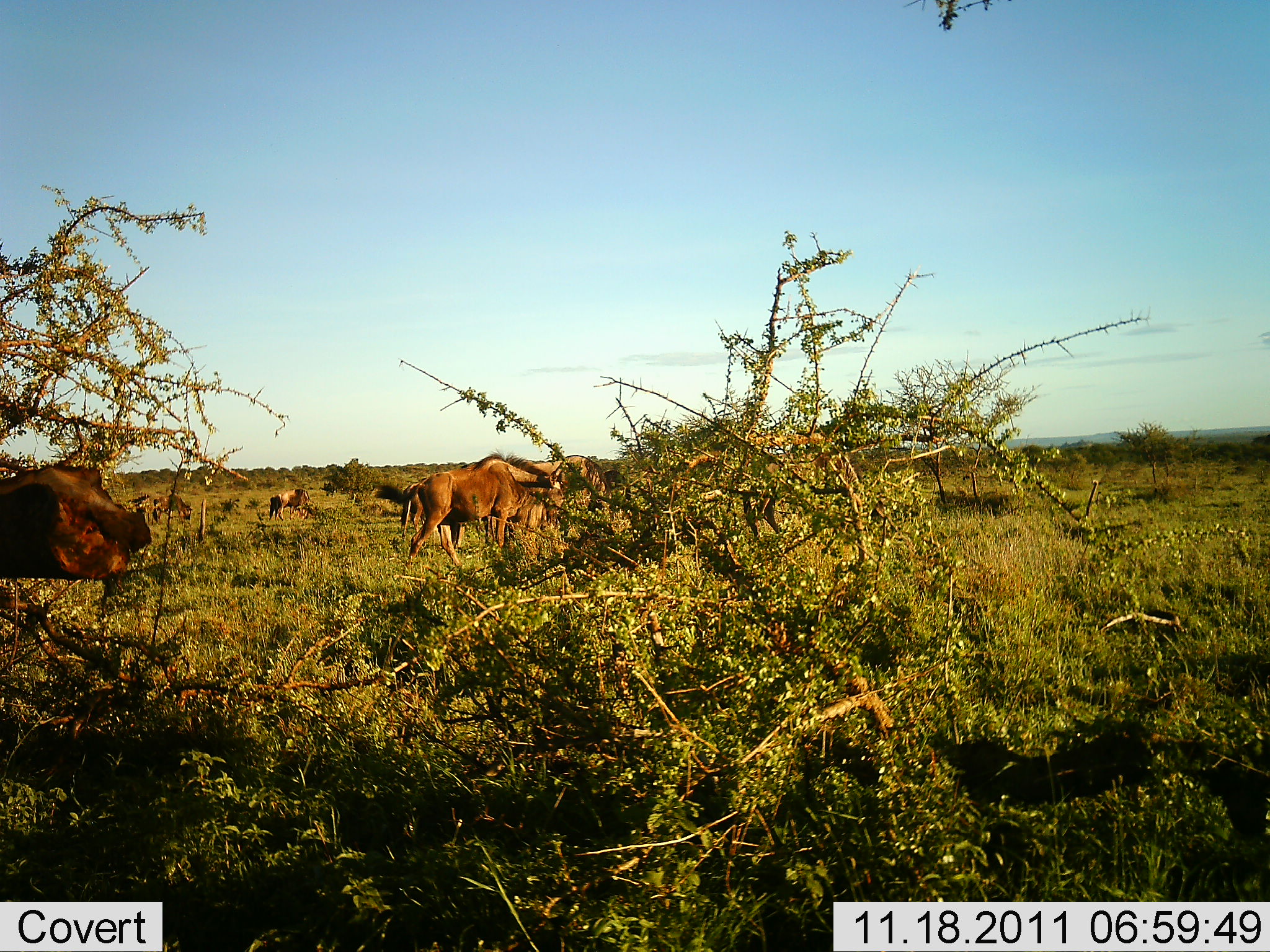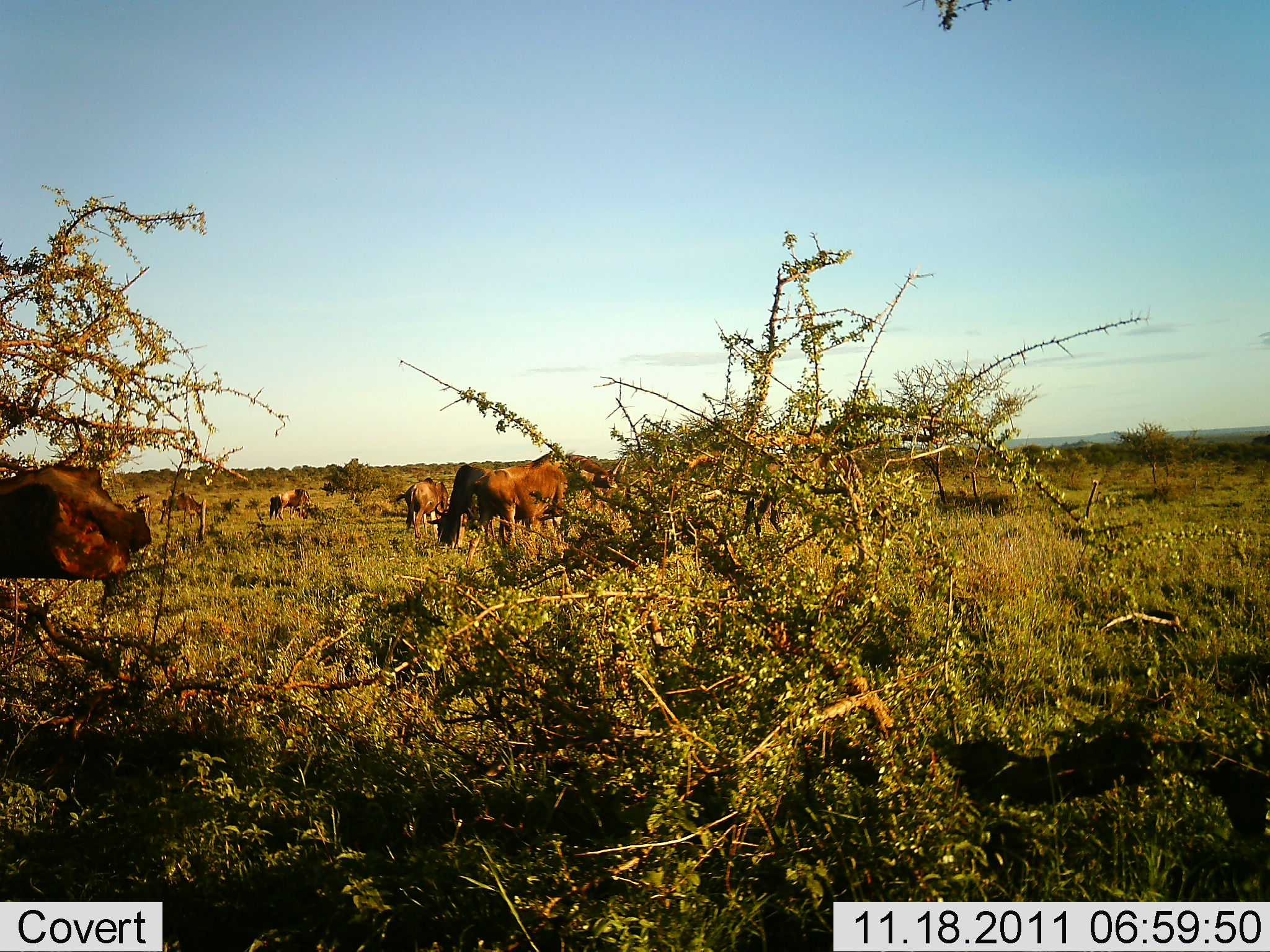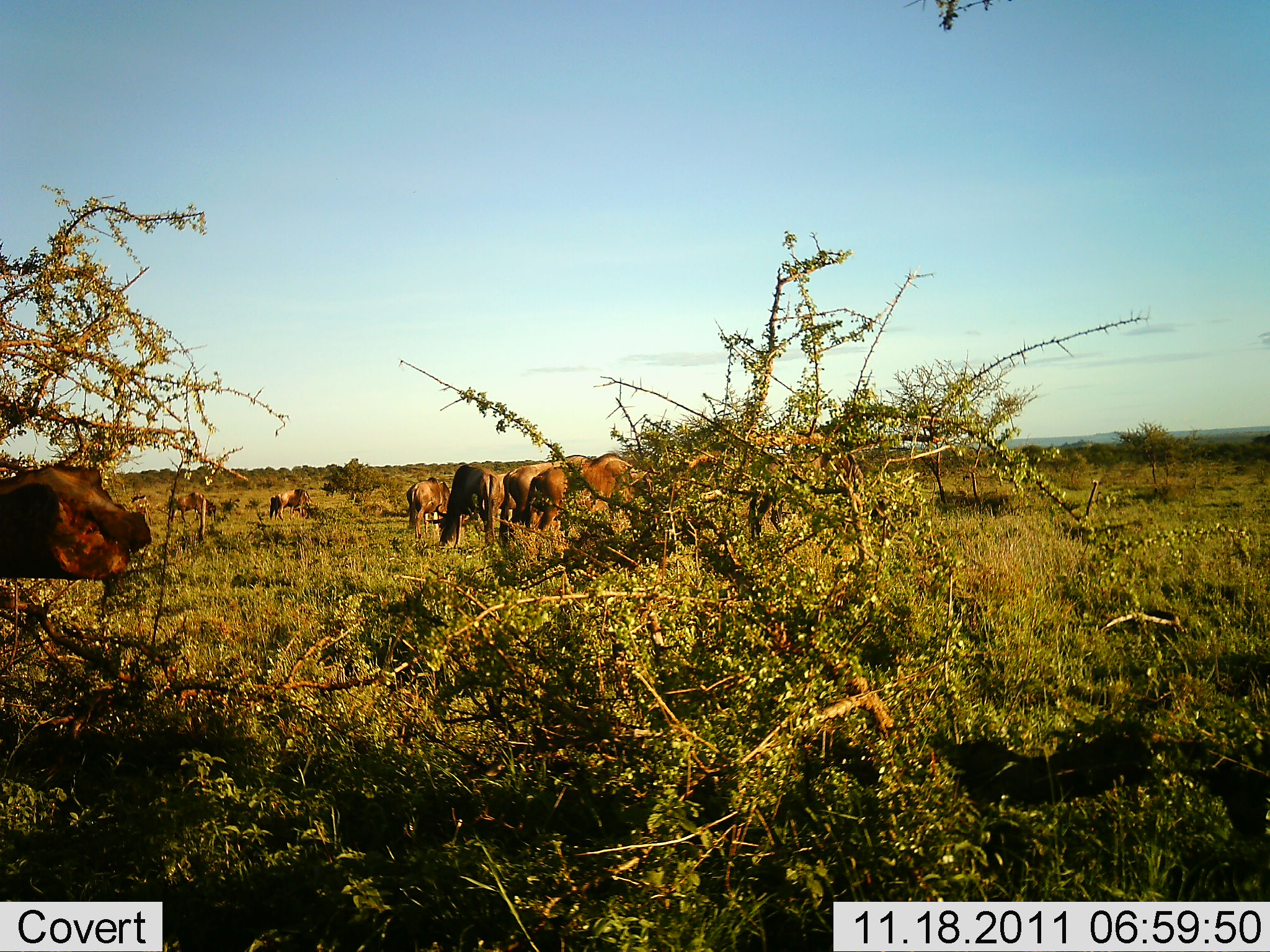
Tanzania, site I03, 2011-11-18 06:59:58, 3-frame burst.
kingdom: Animalia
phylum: Chordata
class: Mammalia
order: Artiodactyla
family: Bovidae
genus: Connochaetes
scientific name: Connochaetes taurinus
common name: blue wildebeest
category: wildebeest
Wildebeest (blue wildebeest) (Connochaetes taurinus), count 8. Behavior (volunteer vote fractions): standing 27%, resting 0%, moving 64%, interacting 0%. Young present (vote fraction): 9%. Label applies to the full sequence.